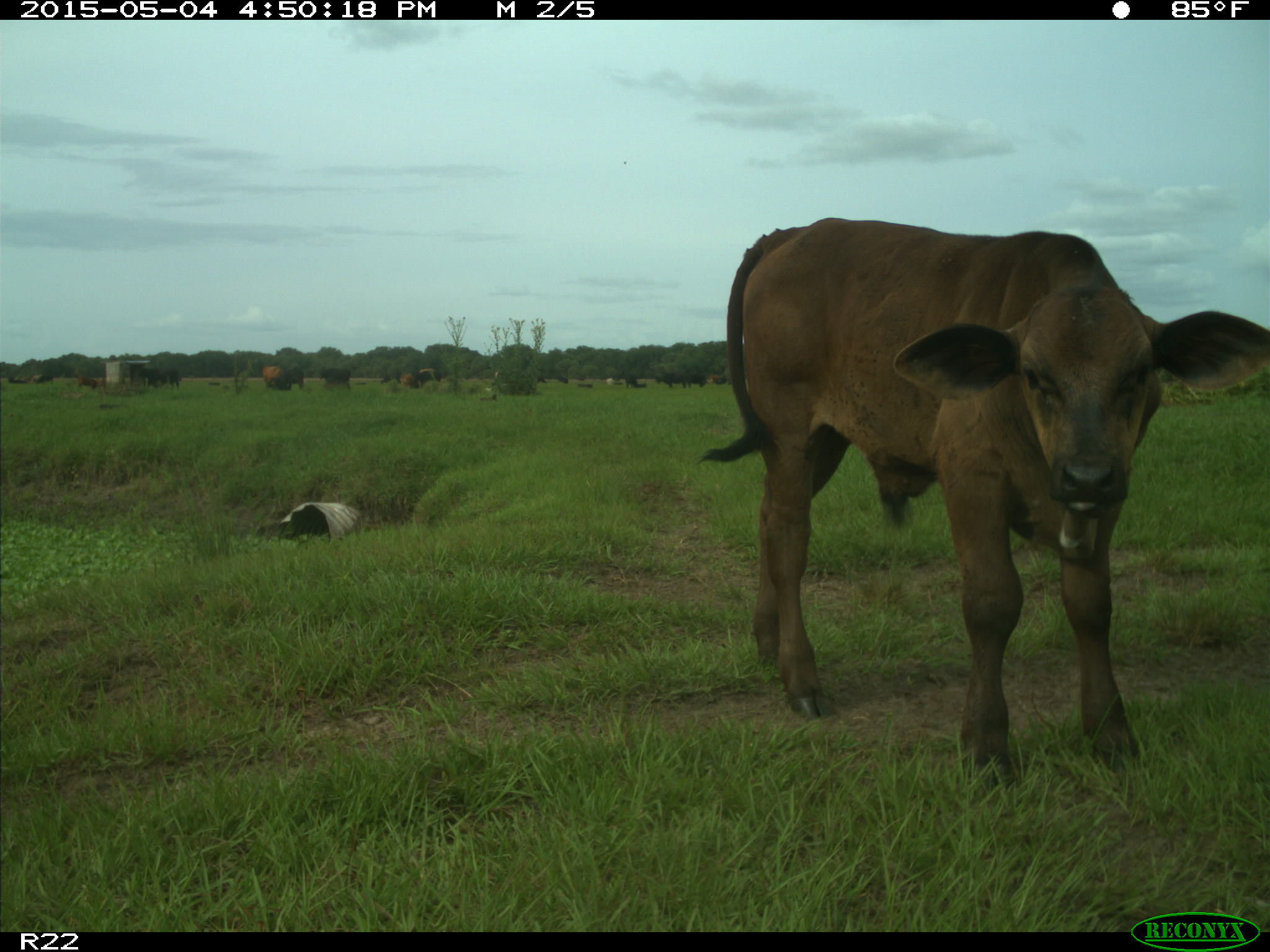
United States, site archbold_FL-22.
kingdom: Animalia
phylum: Chordata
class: Mammalia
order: Artiodactyla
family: Bovidae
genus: Bos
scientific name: Bos taurus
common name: domestic cow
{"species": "Bos taurus (domestic cow)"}